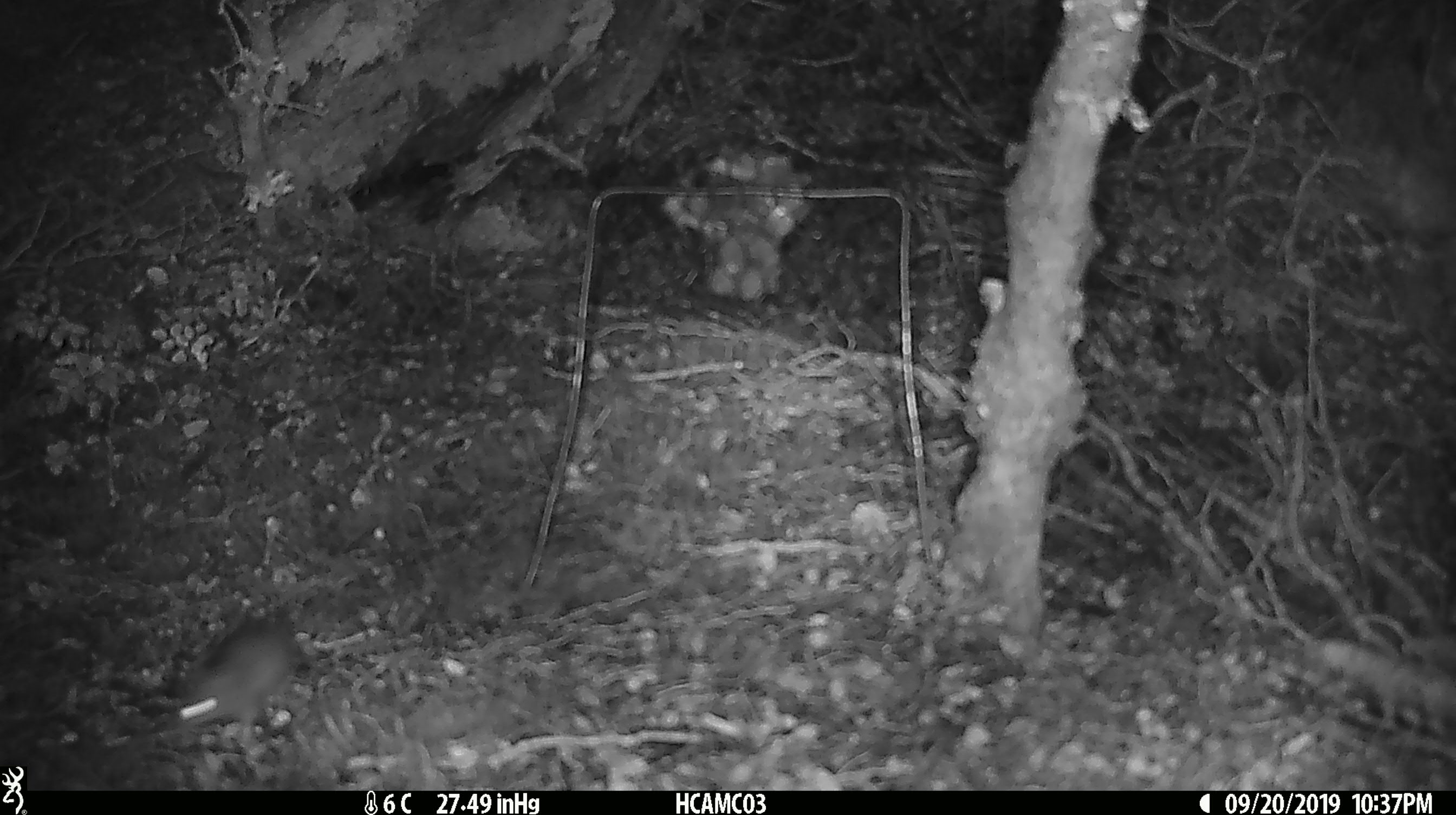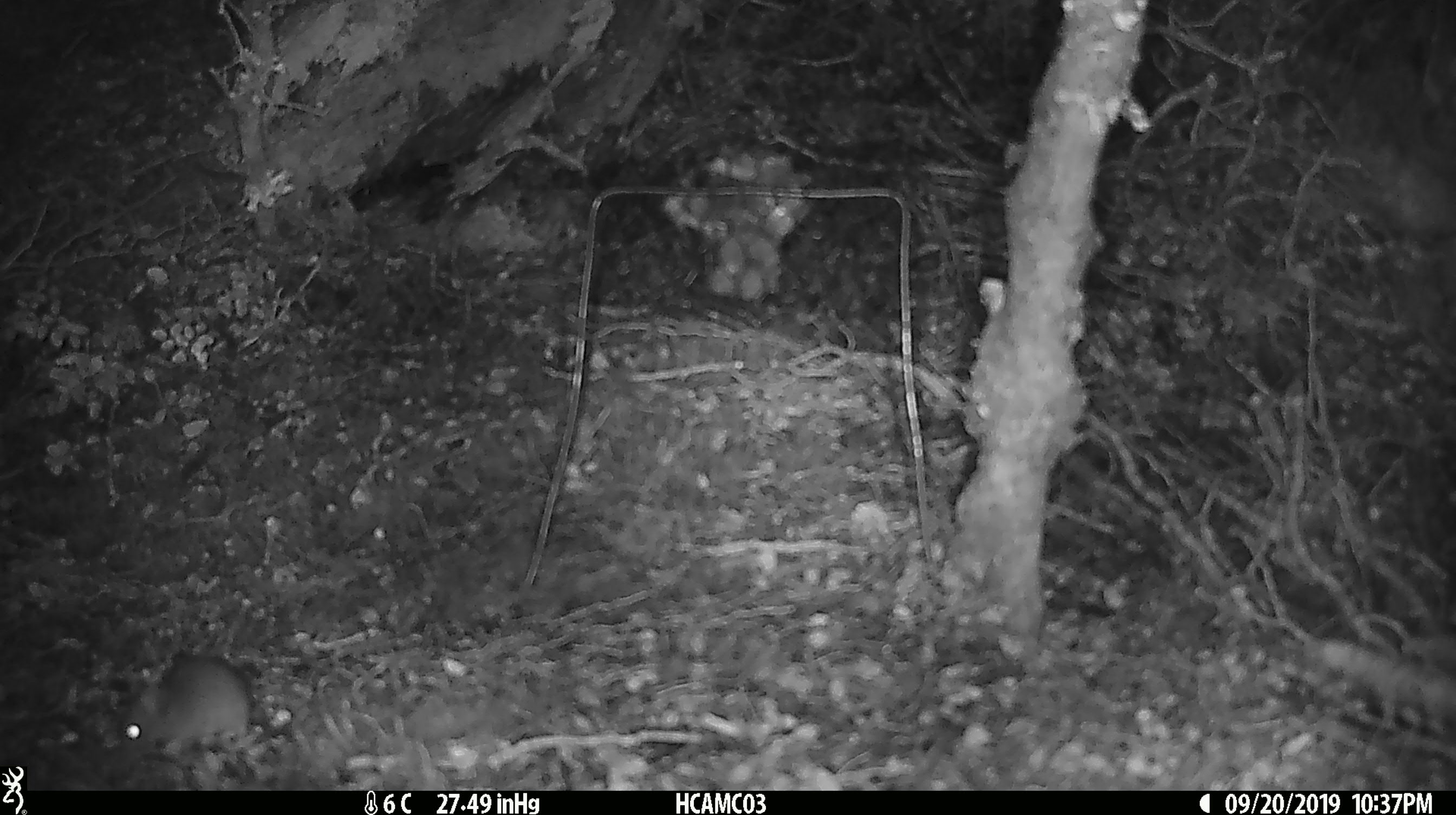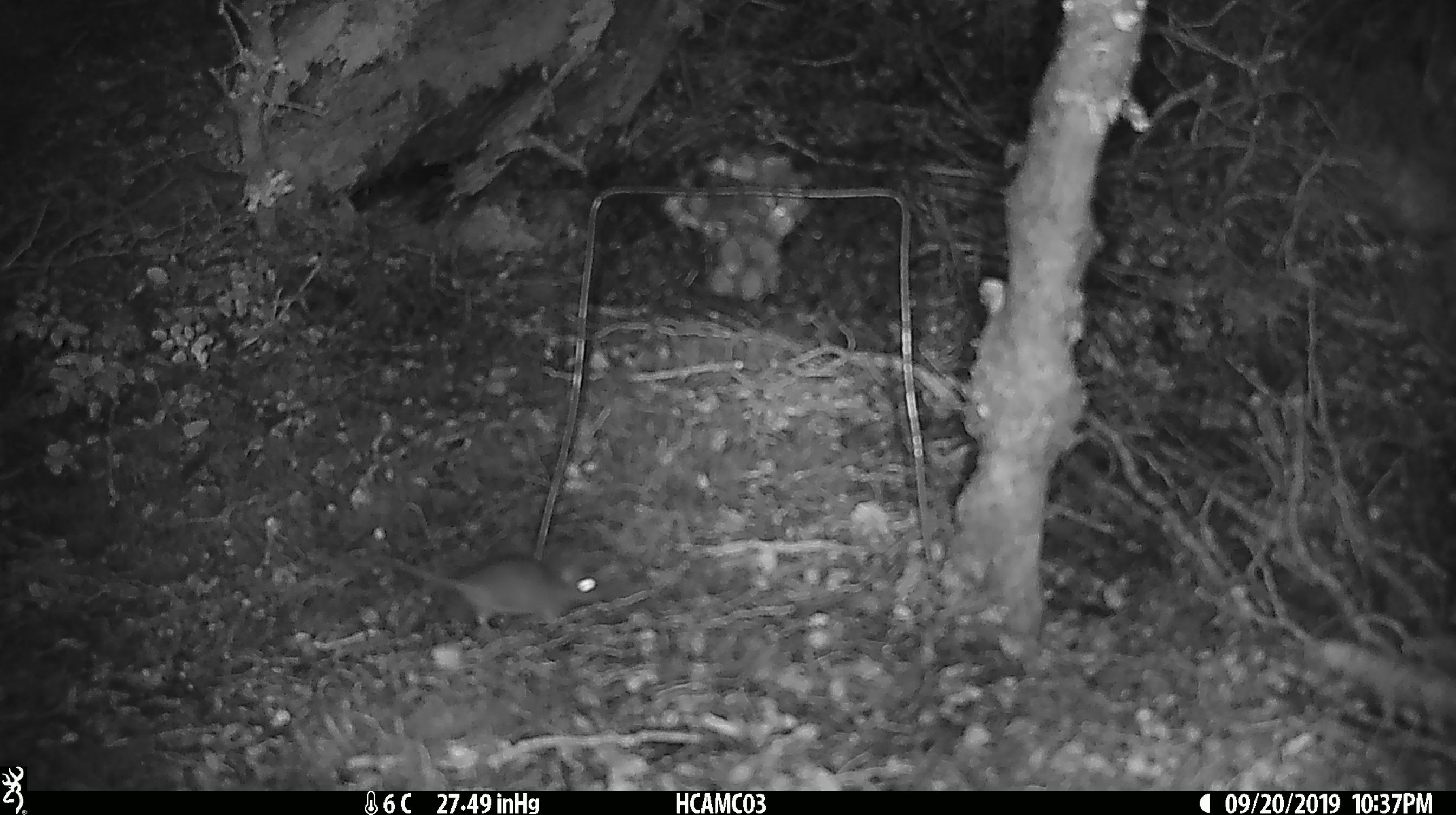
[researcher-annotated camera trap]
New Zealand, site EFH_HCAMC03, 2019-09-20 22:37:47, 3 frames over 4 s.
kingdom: Animalia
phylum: Chordata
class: Mammalia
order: Rodentia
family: Muridae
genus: Mus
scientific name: Mus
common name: mouse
Mouse (Mus).